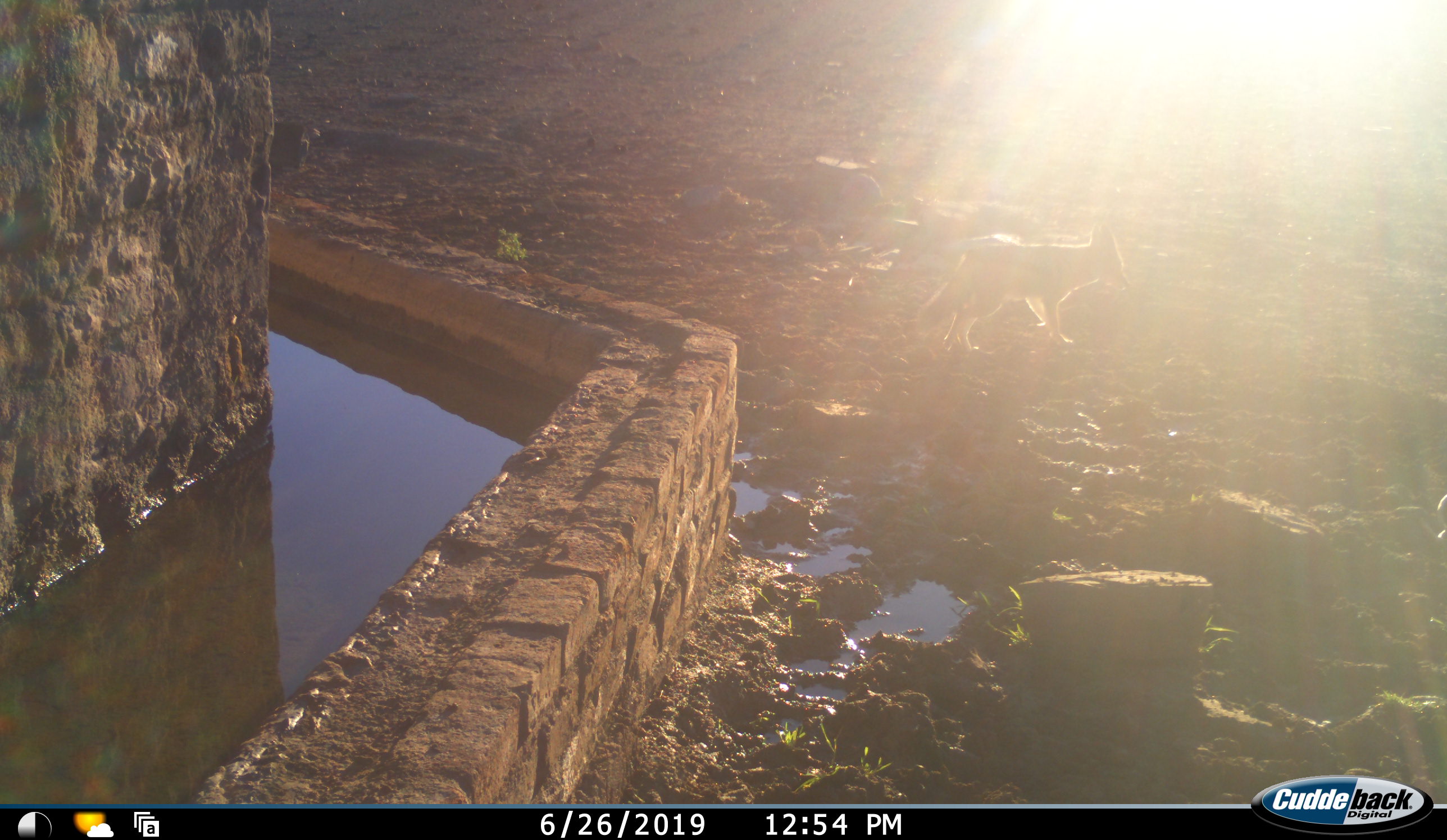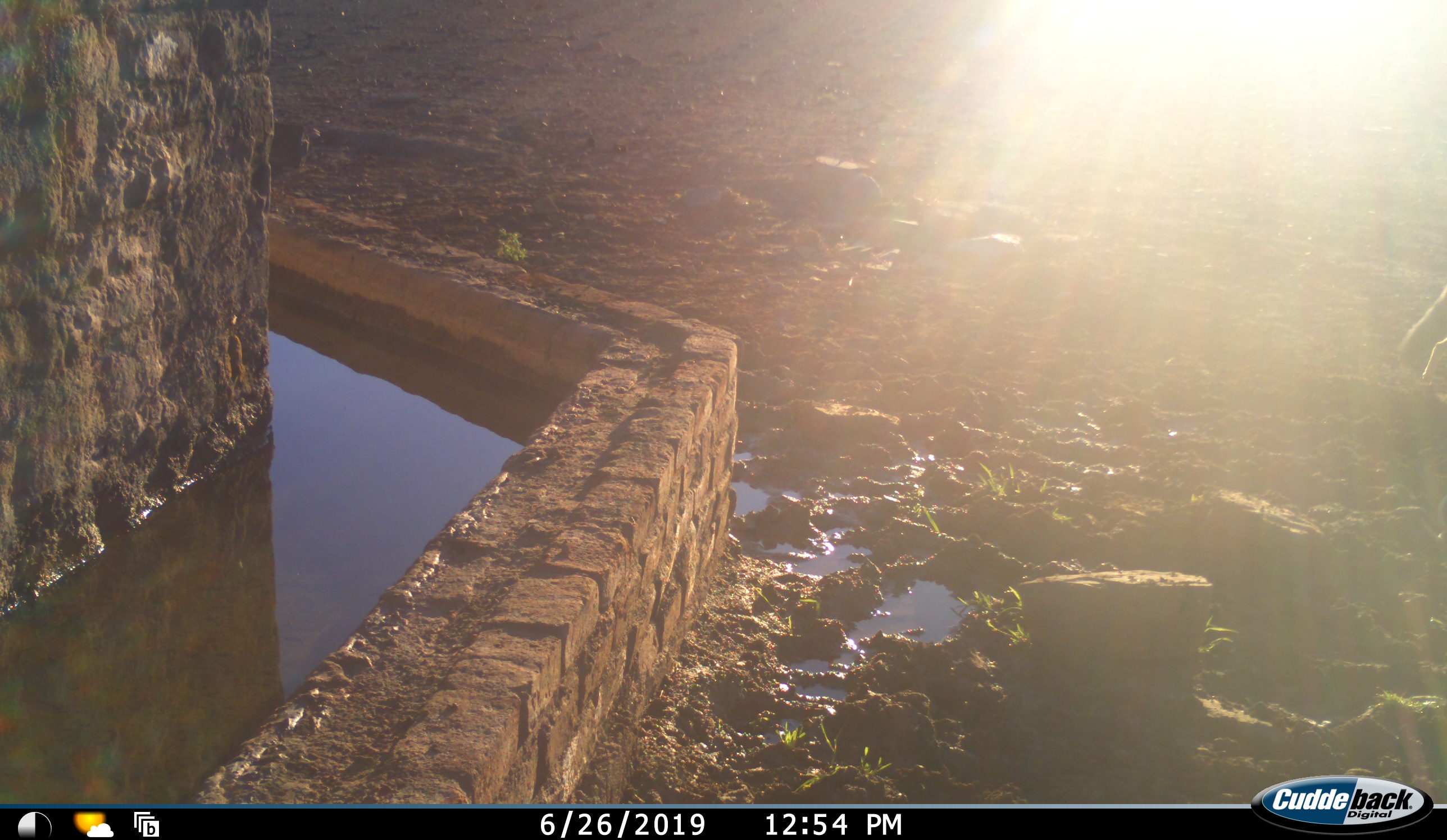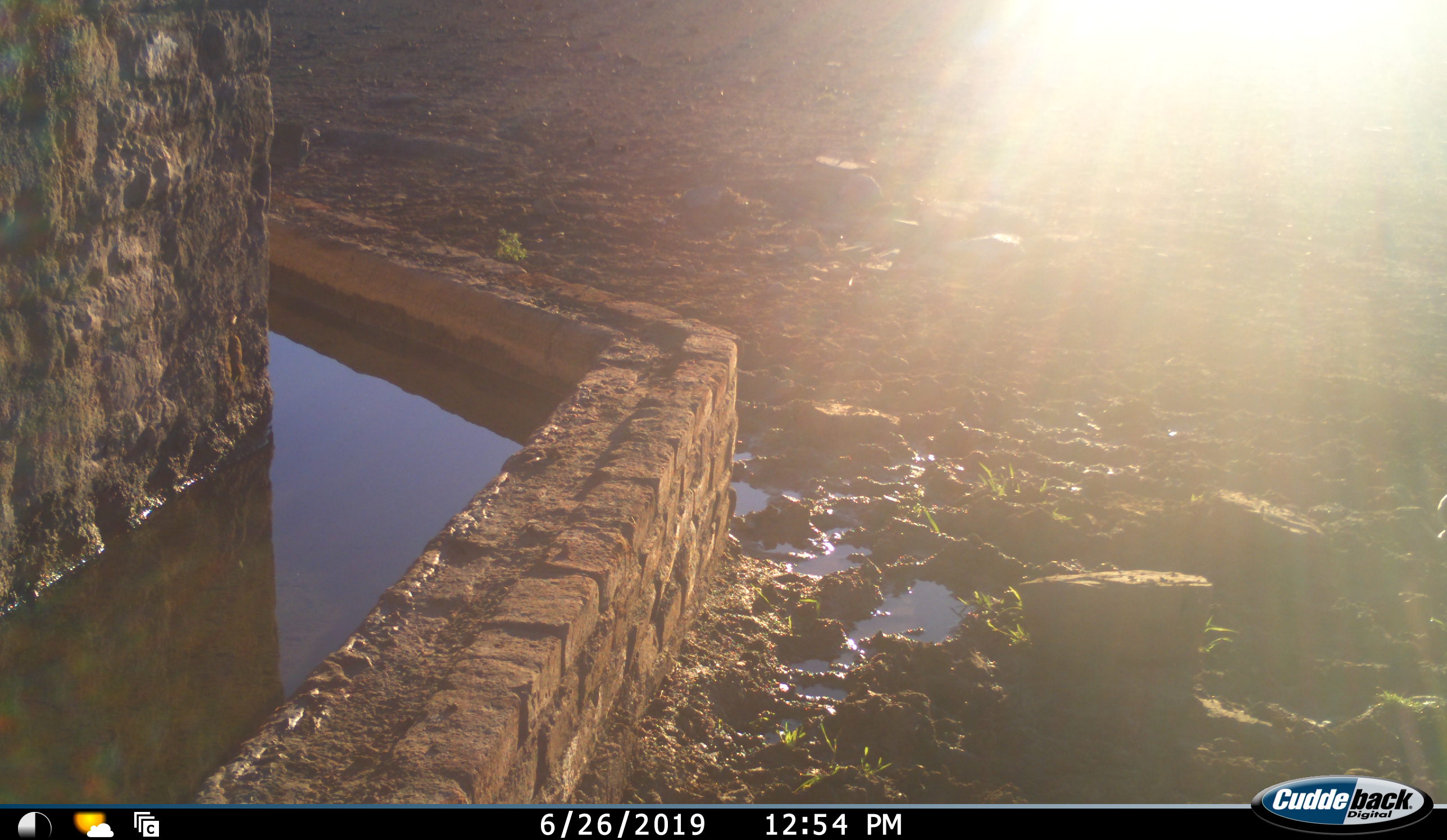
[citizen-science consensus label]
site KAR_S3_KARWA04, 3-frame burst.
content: unidentified animal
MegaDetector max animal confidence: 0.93